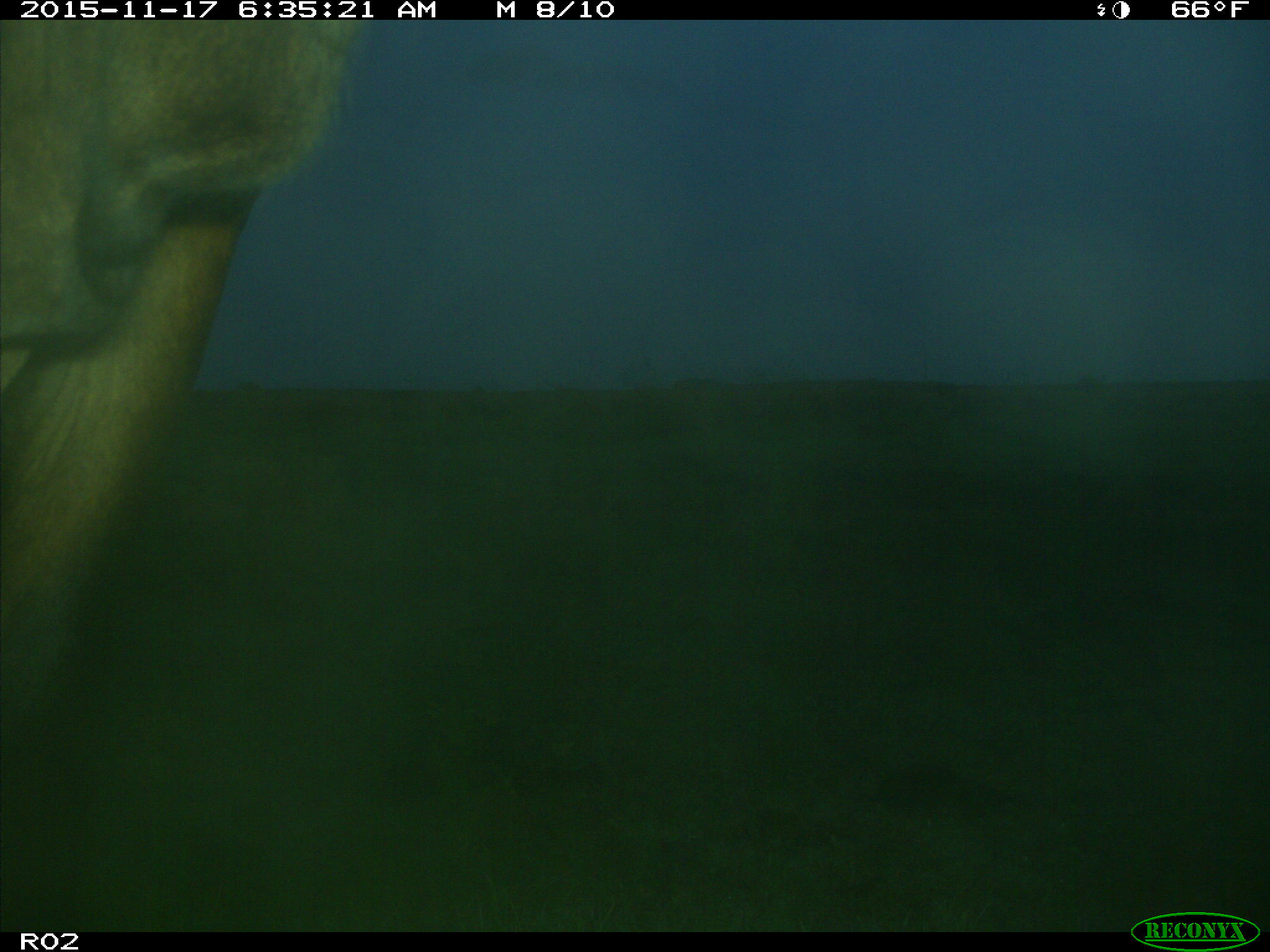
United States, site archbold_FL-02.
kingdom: Animalia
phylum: Chordata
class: Mammalia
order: Artiodactyla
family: Bovidae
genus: Bos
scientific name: Bos taurus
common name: domestic cow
Bos taurus (domestic cow).